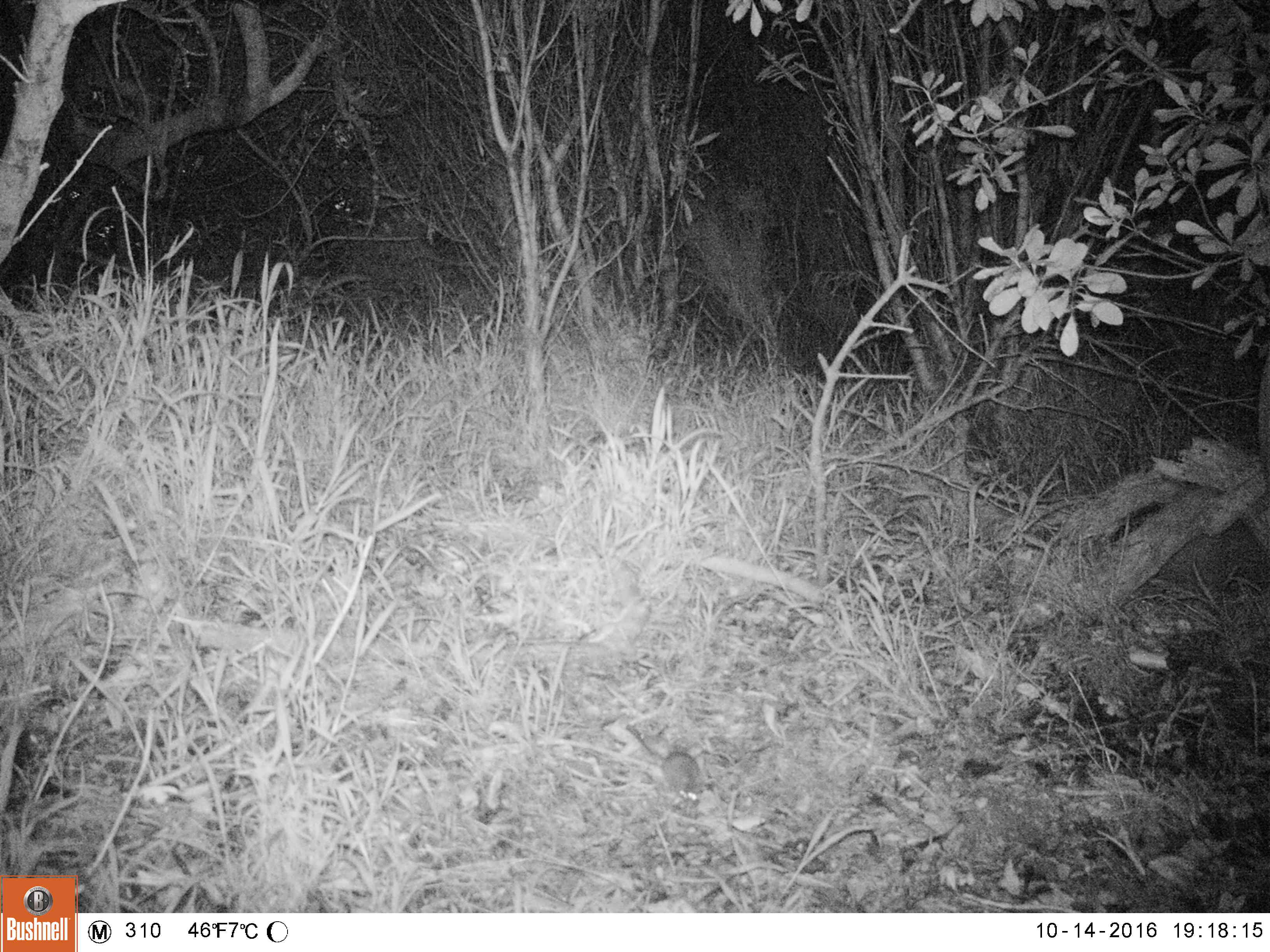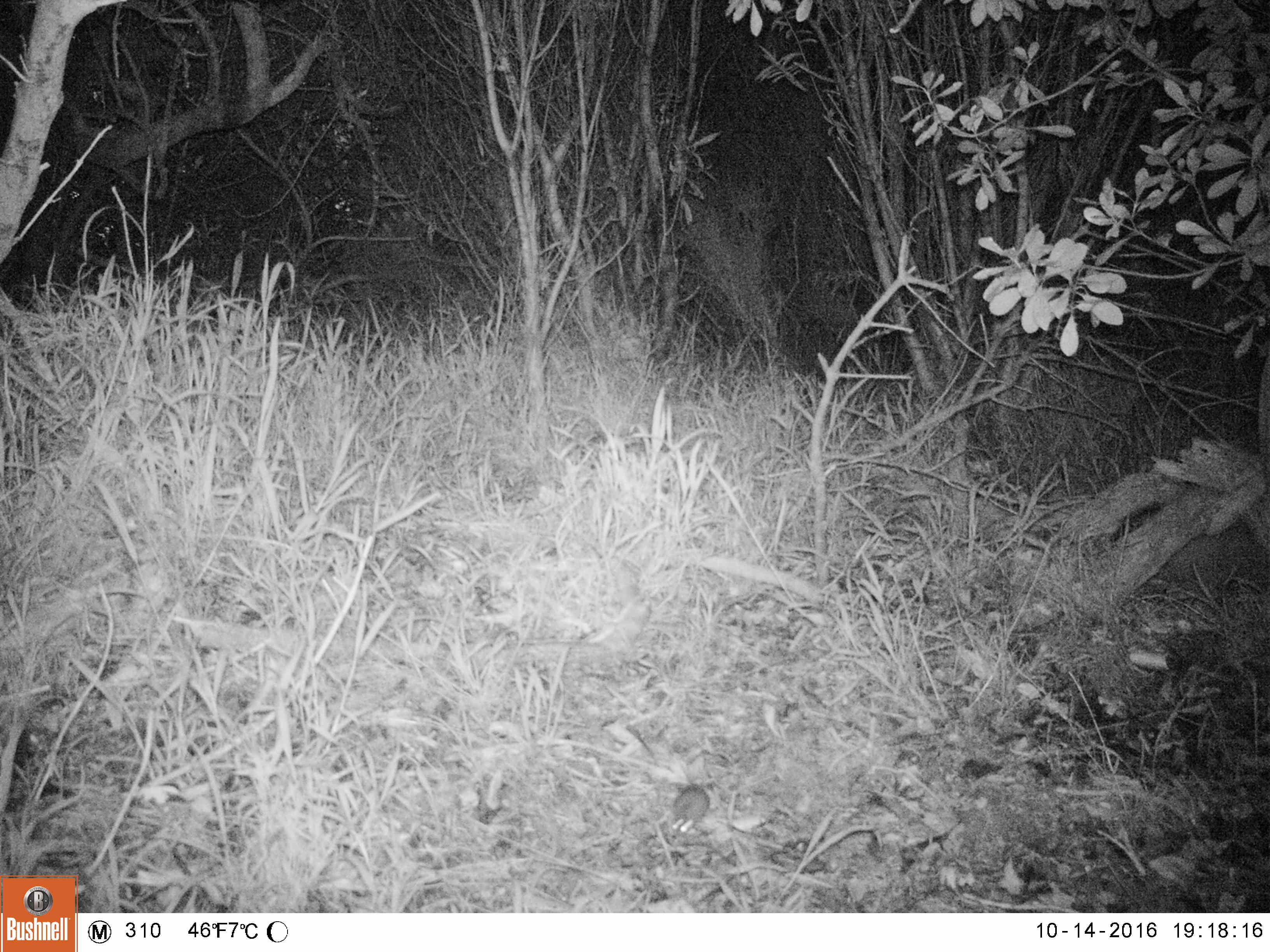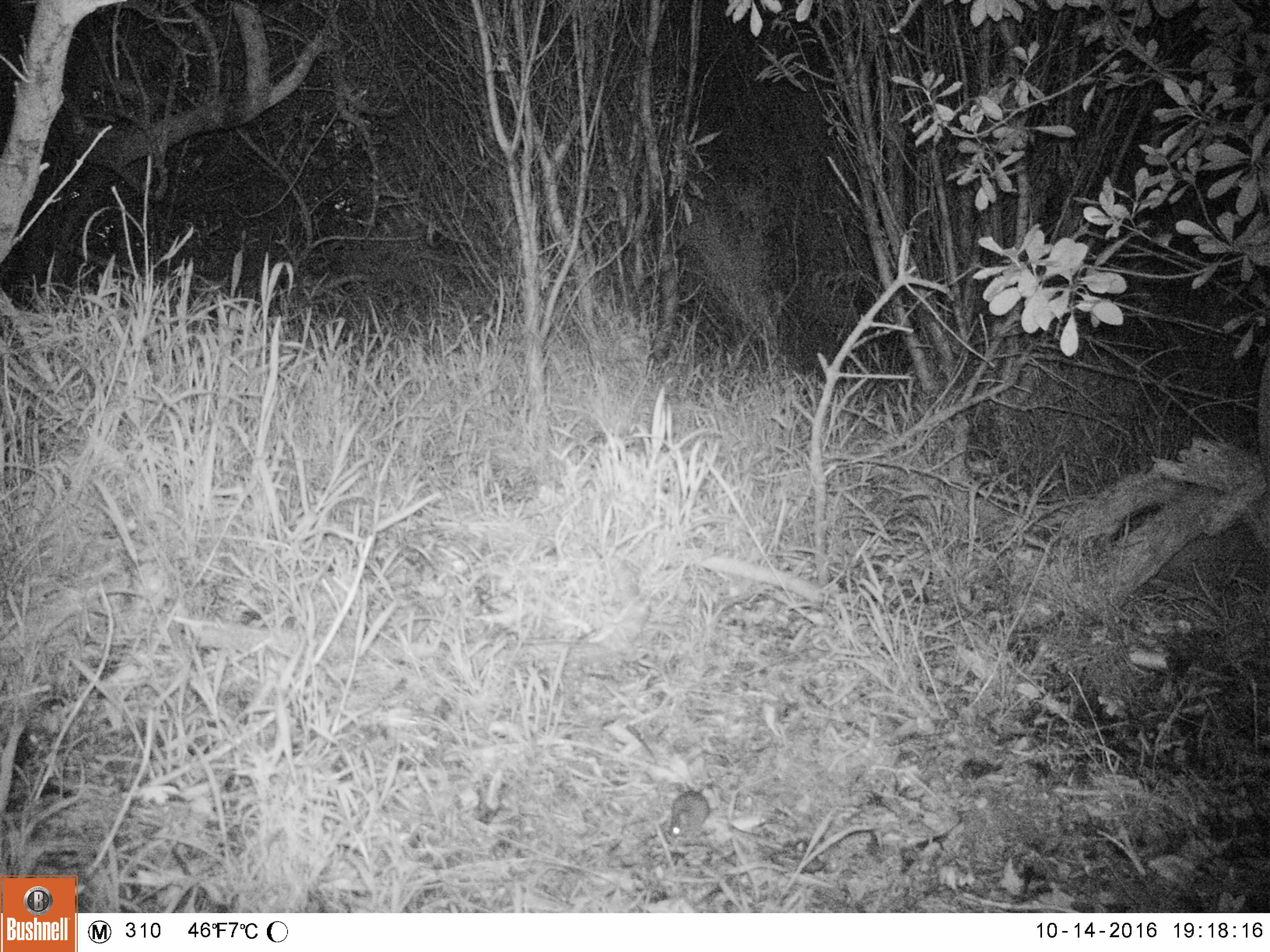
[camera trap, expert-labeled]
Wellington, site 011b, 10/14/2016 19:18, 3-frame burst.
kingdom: Animalia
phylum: Chordata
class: Mammalia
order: Rodentia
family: Muridae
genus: Mus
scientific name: Mus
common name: mouse